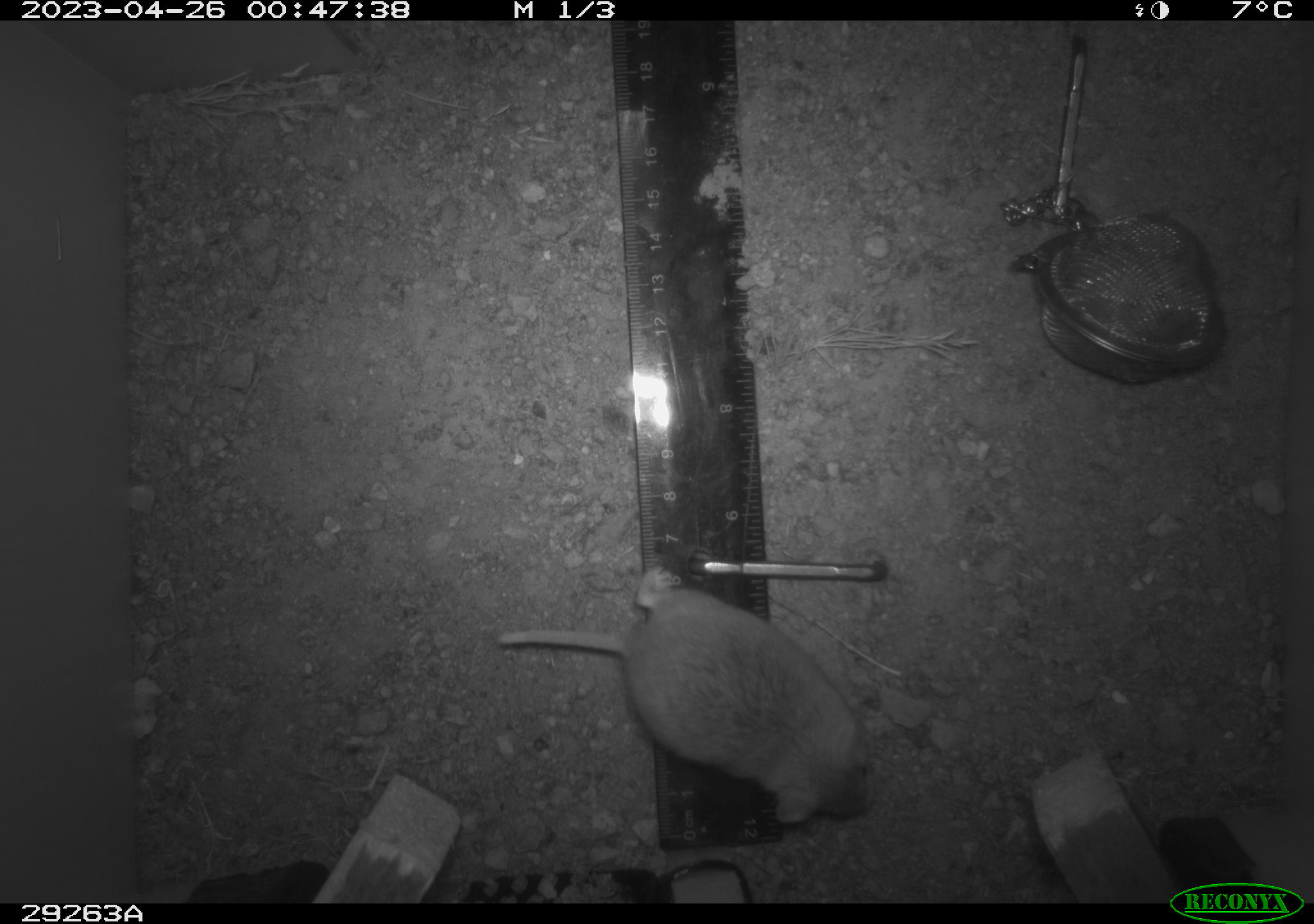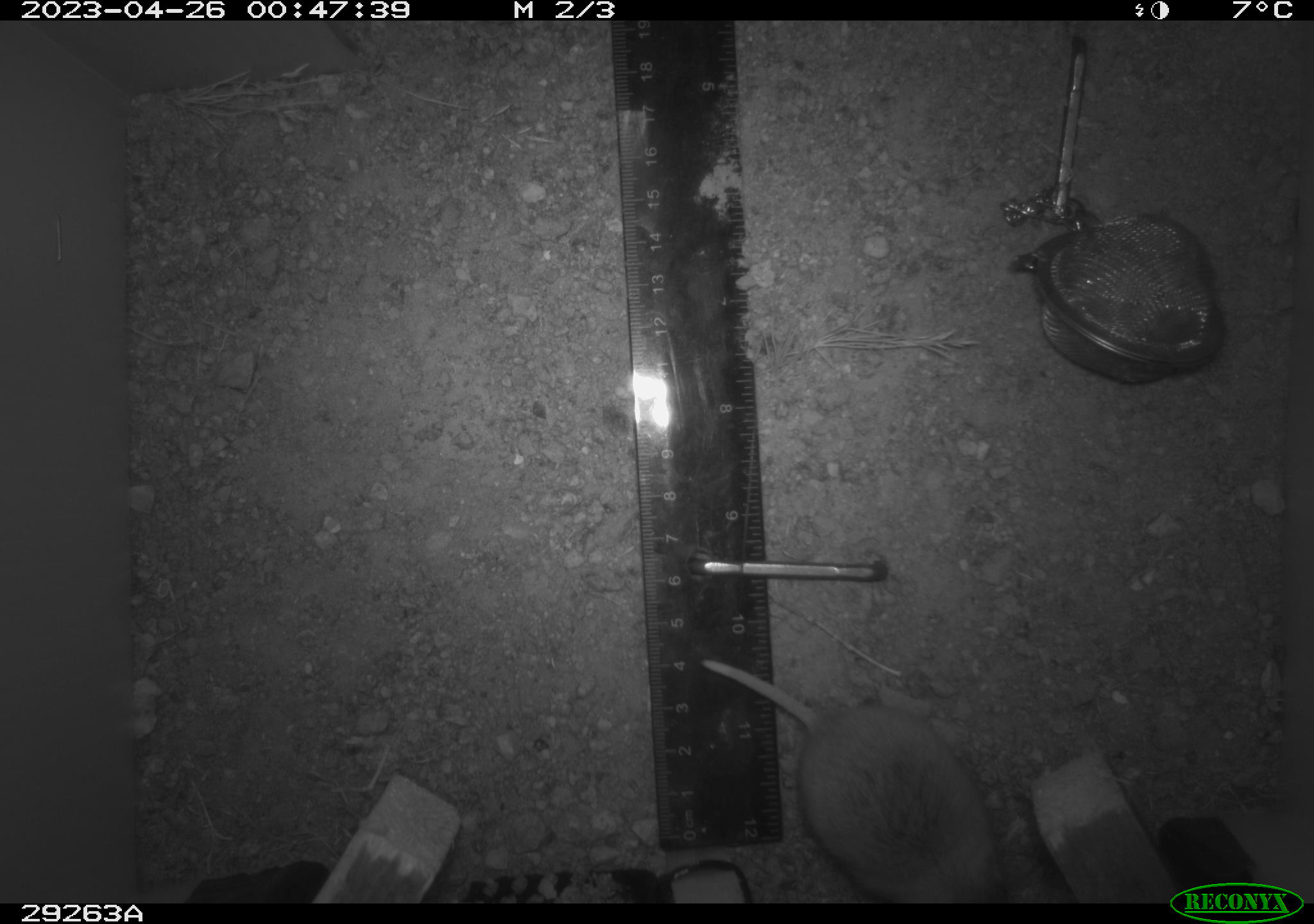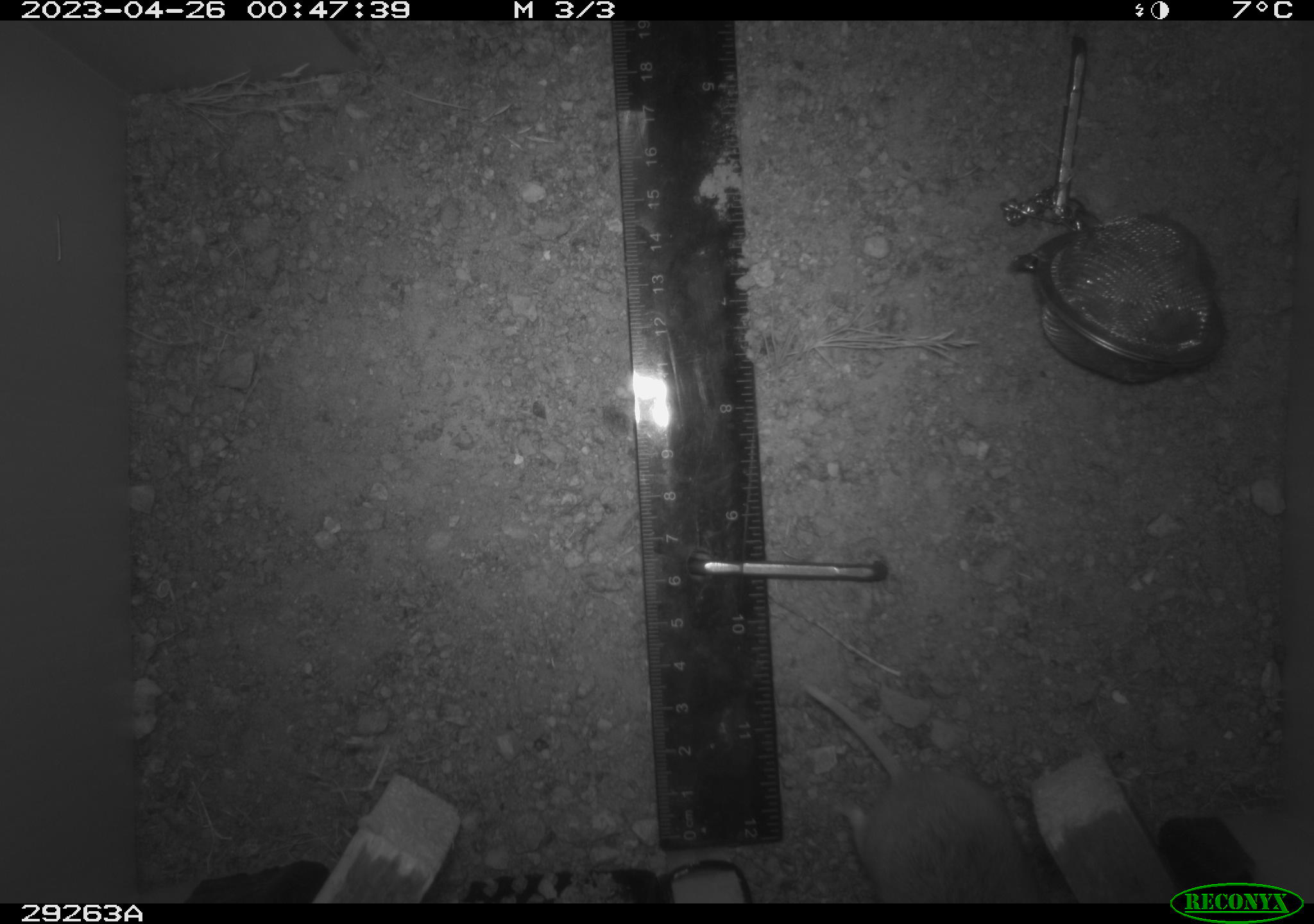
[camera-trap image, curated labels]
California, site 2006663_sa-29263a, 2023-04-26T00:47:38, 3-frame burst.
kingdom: Animalia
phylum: Chordata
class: Mammalia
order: Rodentia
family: Cricetidae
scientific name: Arvicolinae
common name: voles, lemmings, and muskrats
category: arvicolinae subfamily